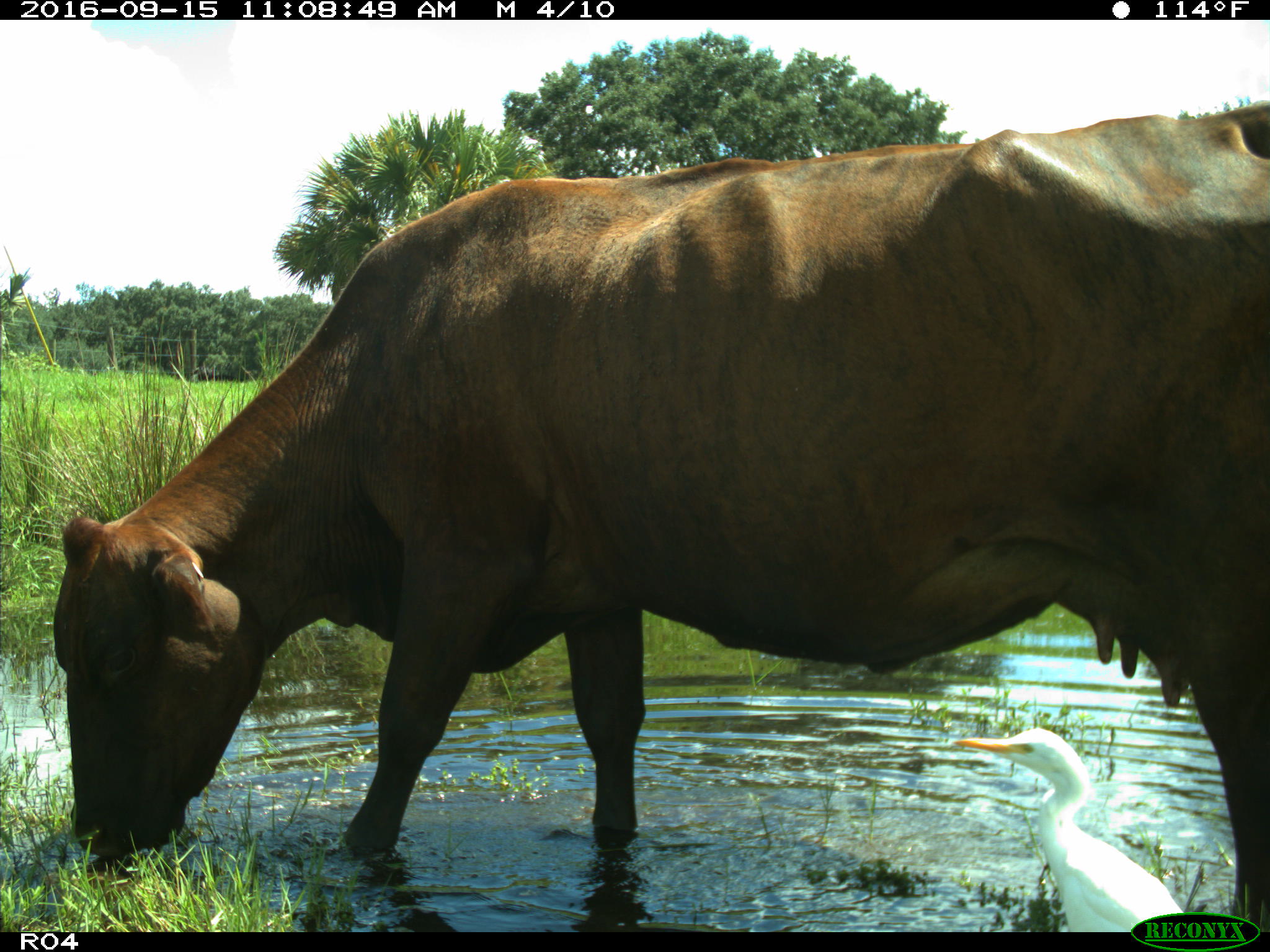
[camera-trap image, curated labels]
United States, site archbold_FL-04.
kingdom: Animalia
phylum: Chordata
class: Mammalia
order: Artiodactyla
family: Bovidae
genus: Bos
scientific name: Bos taurus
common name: domestic cow